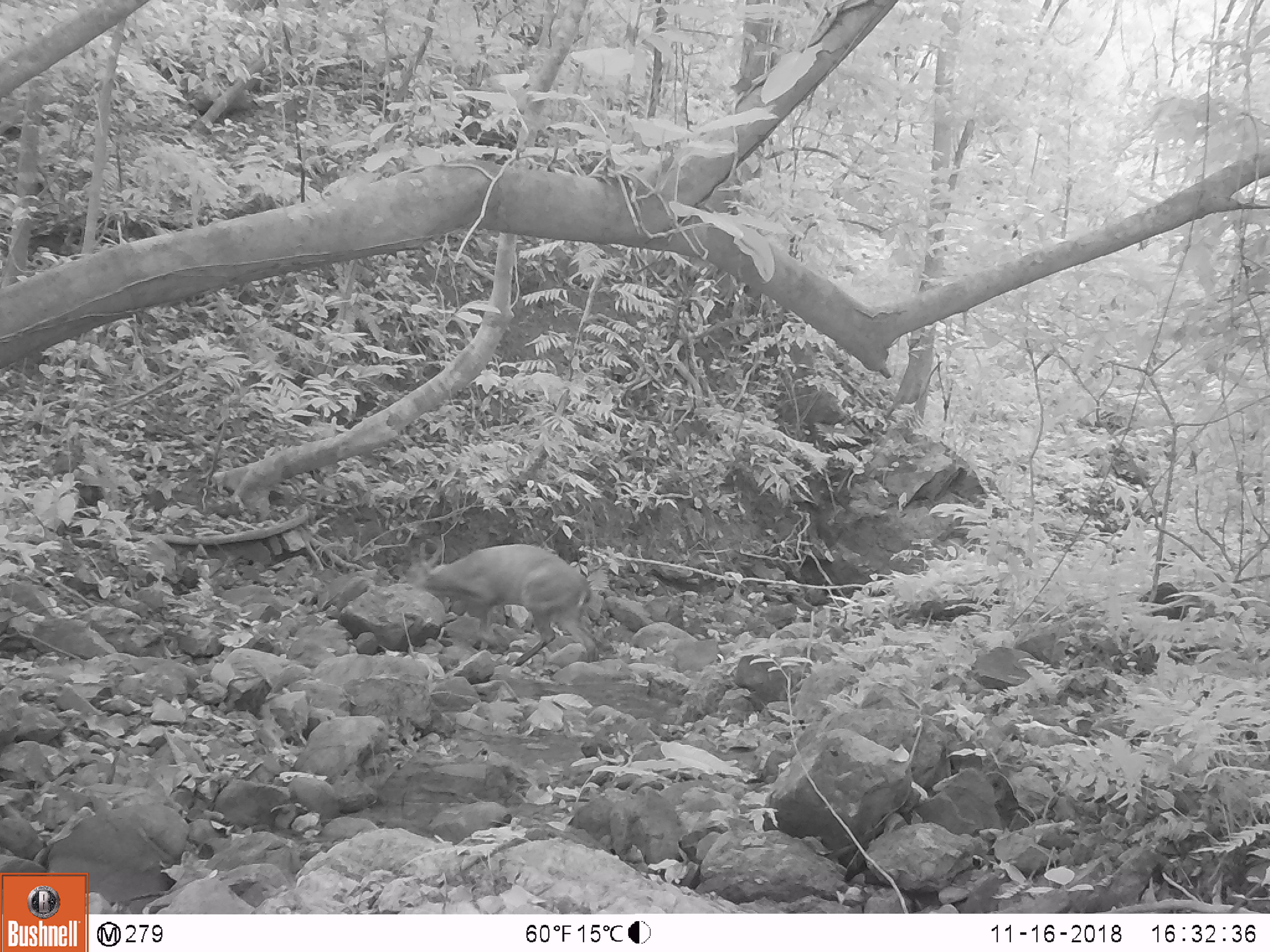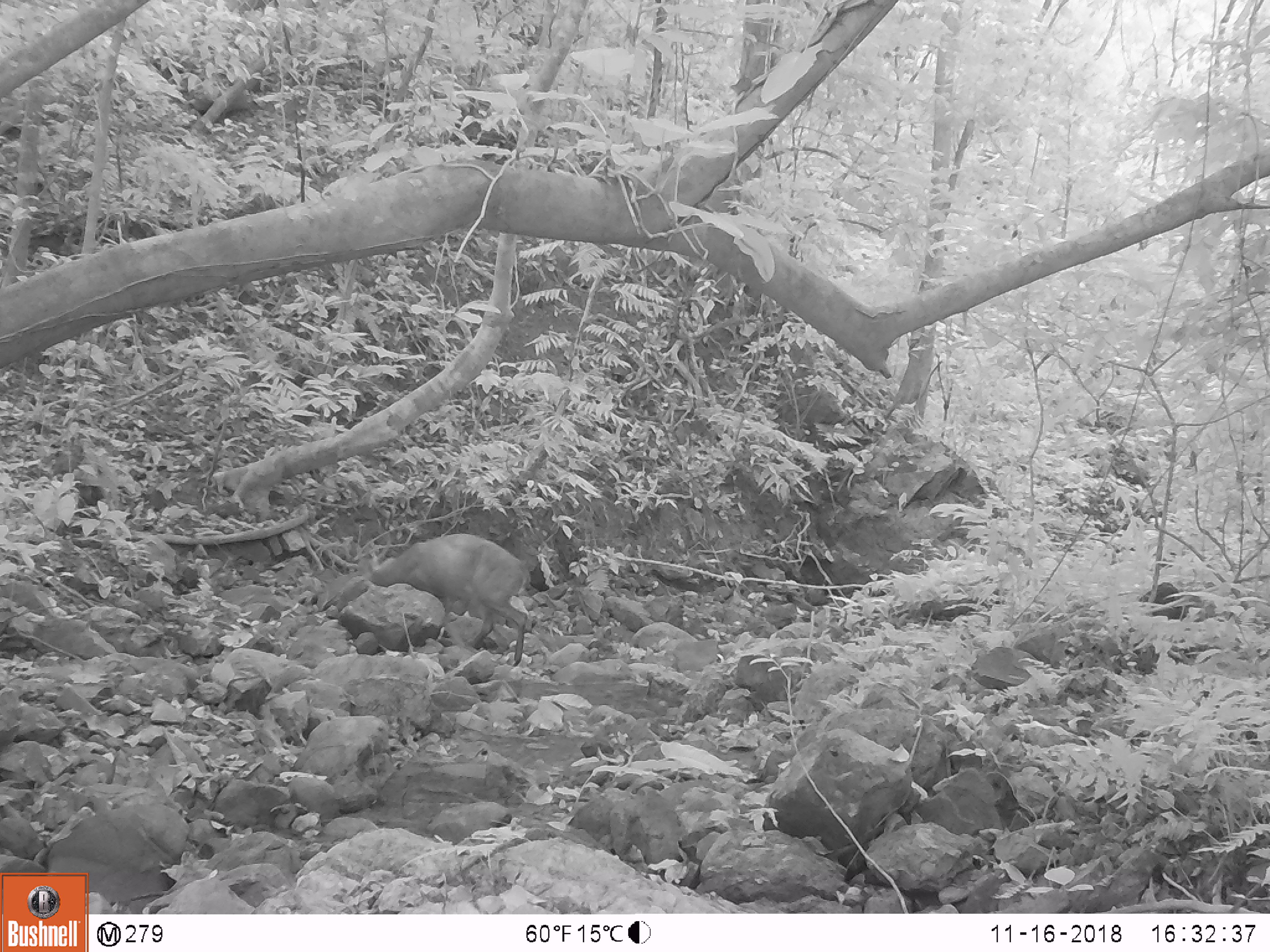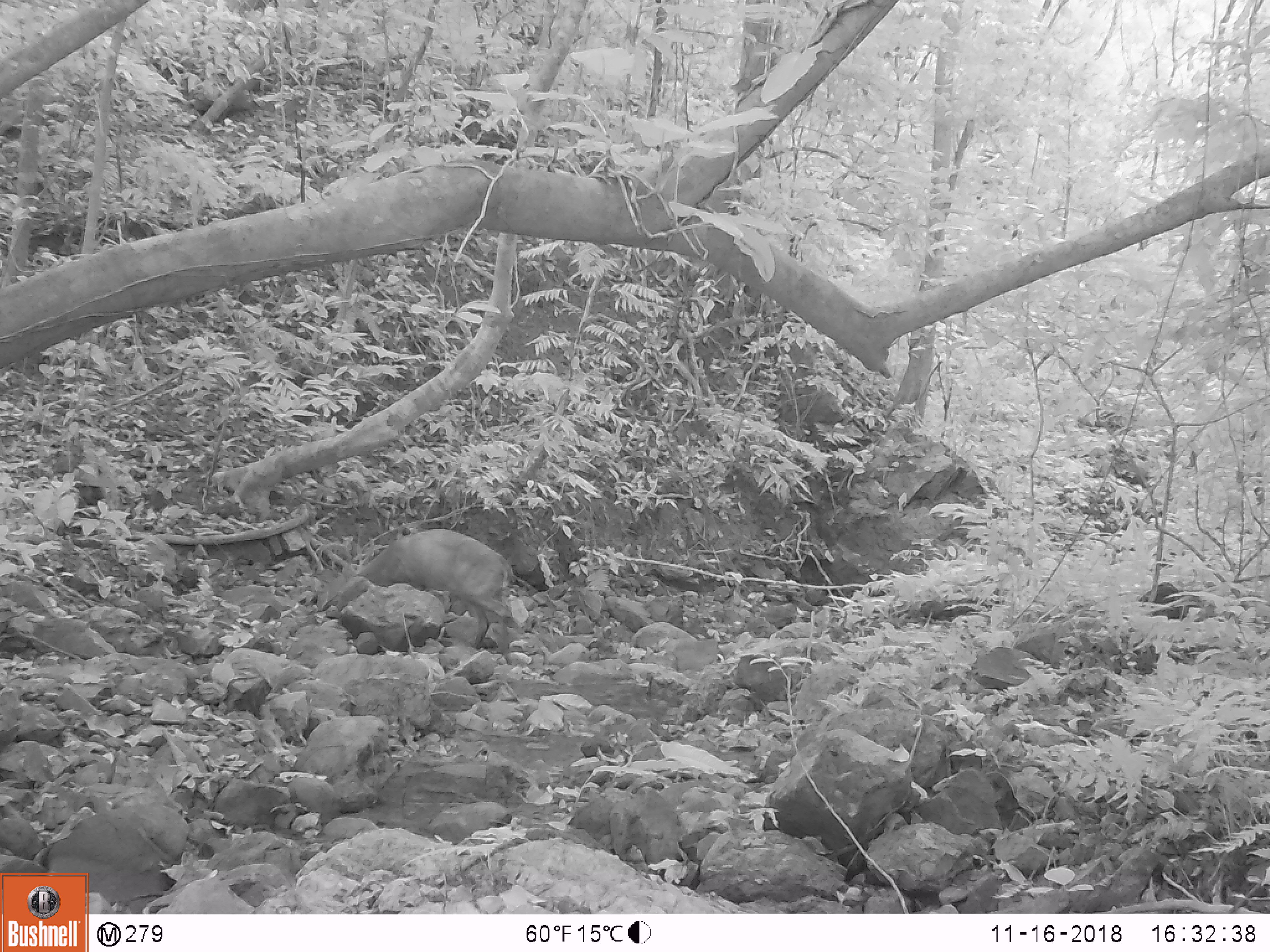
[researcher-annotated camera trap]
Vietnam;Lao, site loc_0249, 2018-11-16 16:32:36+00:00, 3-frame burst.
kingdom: Animalia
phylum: Chordata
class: Mammalia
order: Artiodactyla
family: Cervidae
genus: Muntiacus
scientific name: Muntiacus vuquangensis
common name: large-antlered muntjac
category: large antlered muntjac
Large antlered muntjac (large-antlered muntjac) (Muntiacus vuquangensis). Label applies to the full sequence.